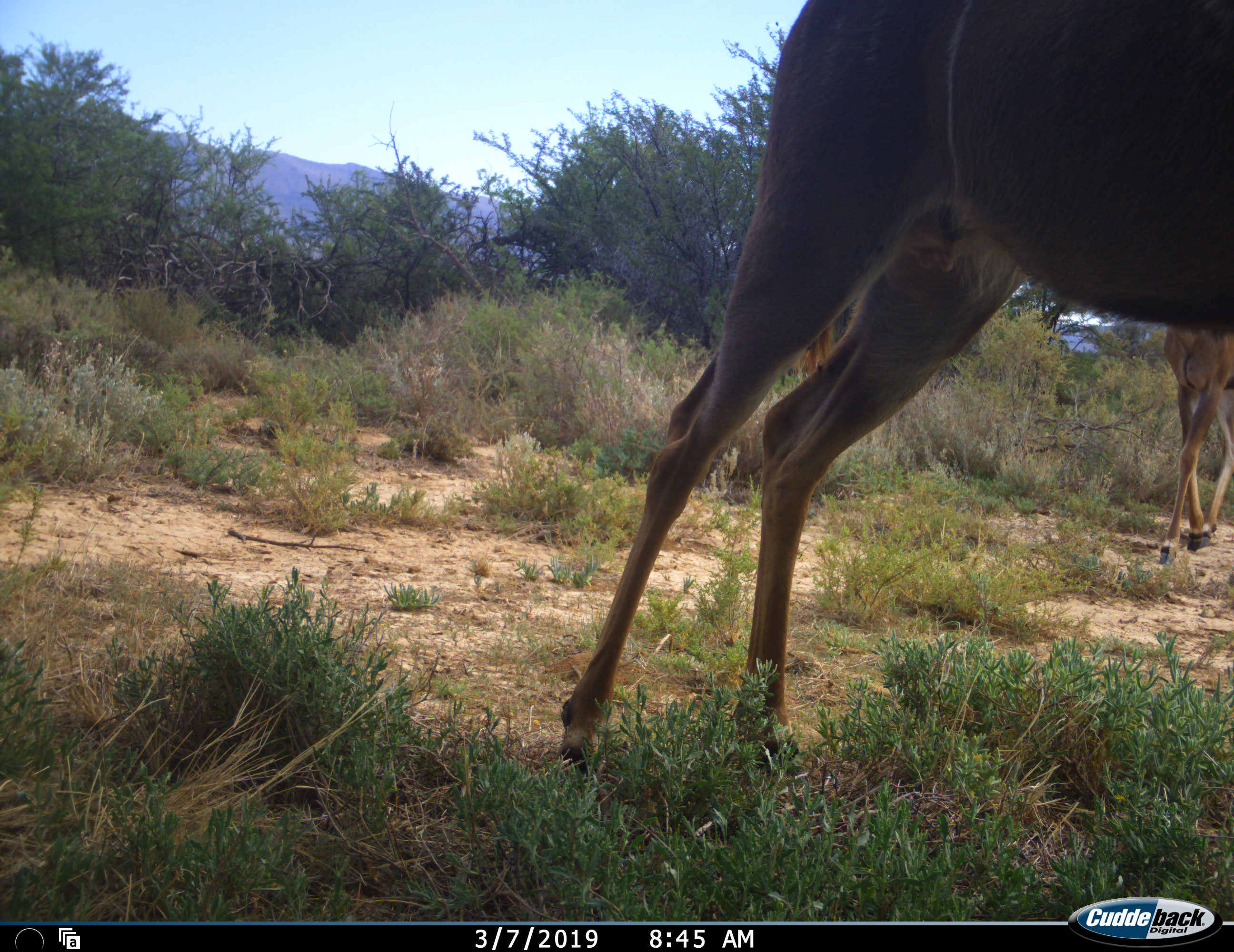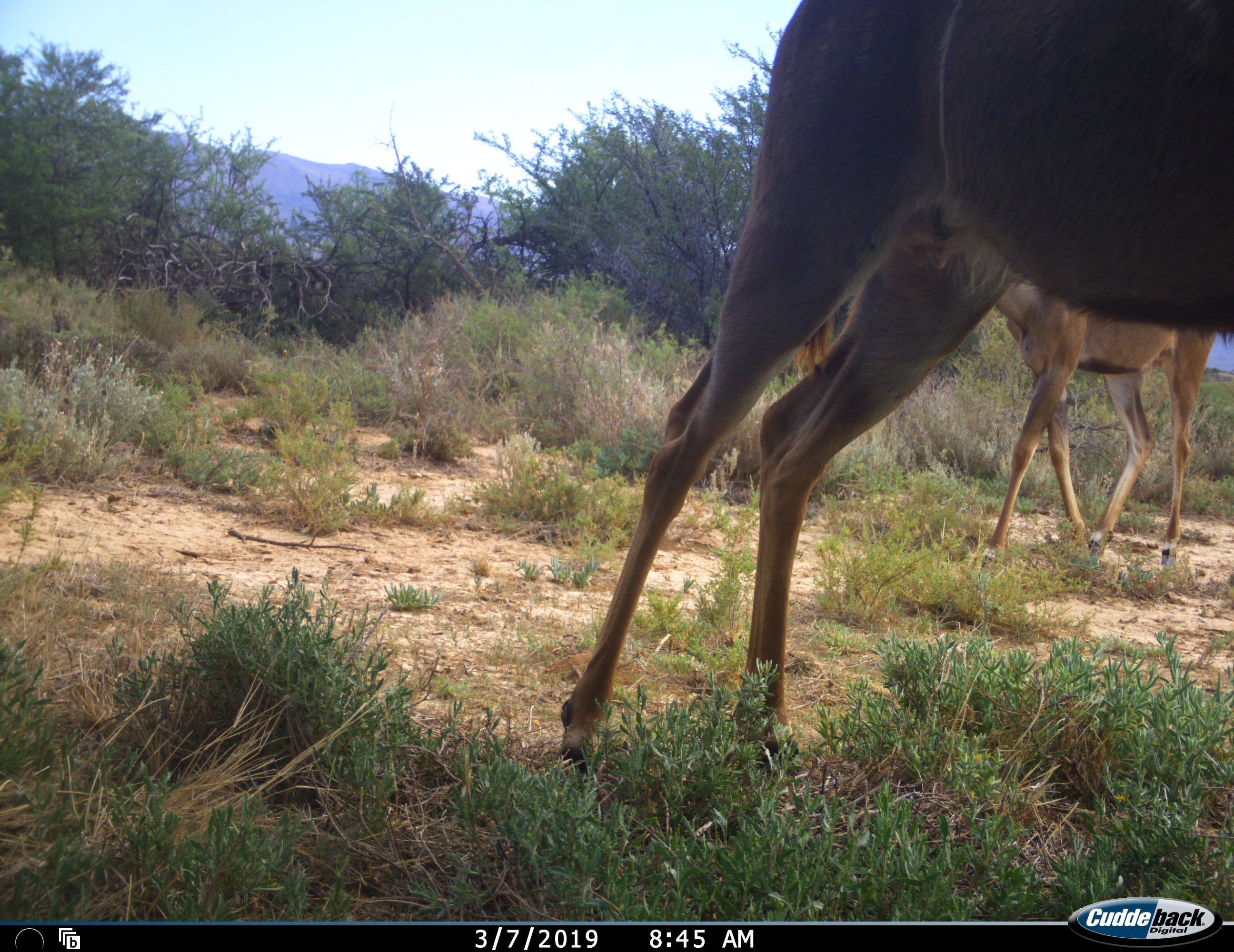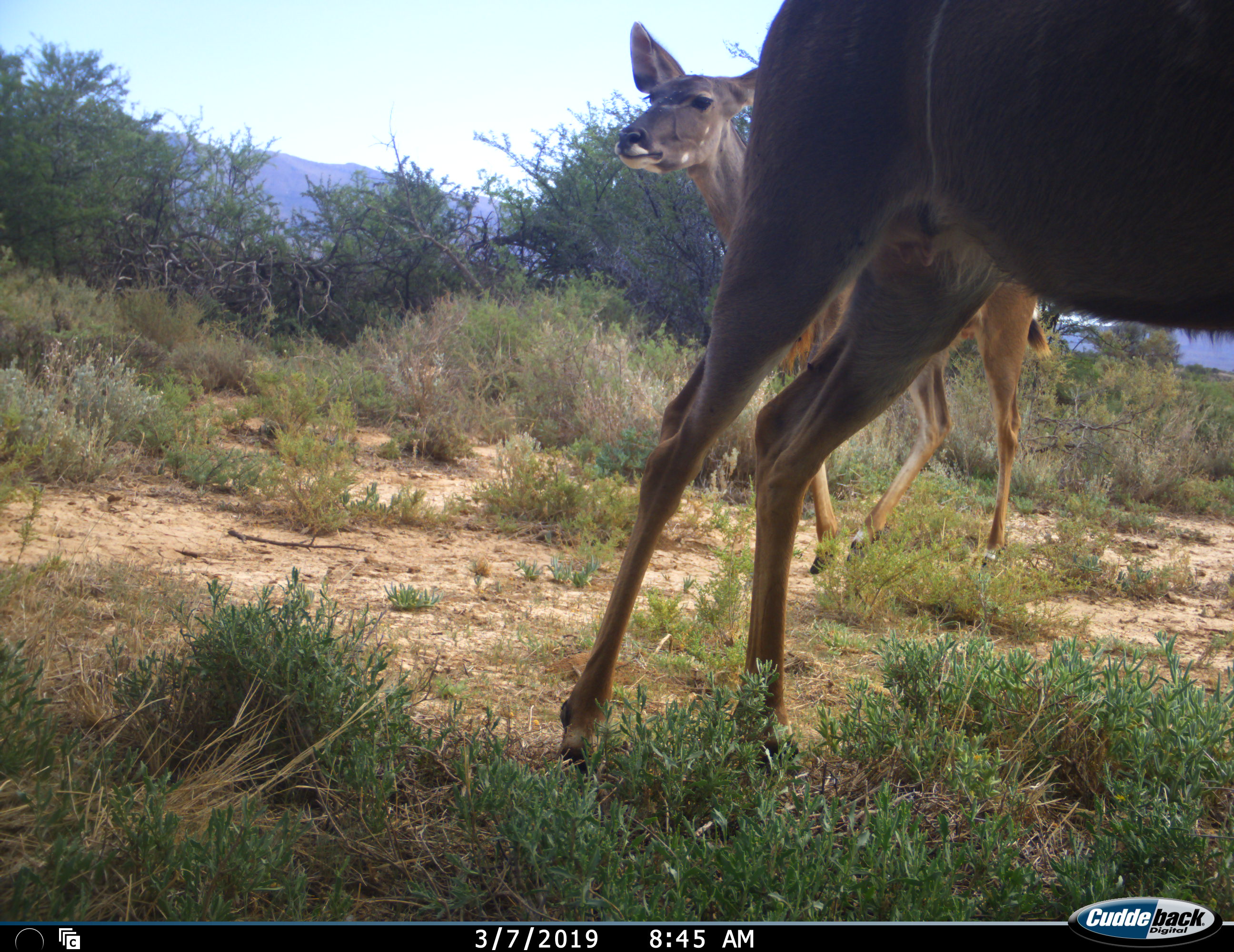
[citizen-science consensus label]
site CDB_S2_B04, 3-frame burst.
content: unidentified animal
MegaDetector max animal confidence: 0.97